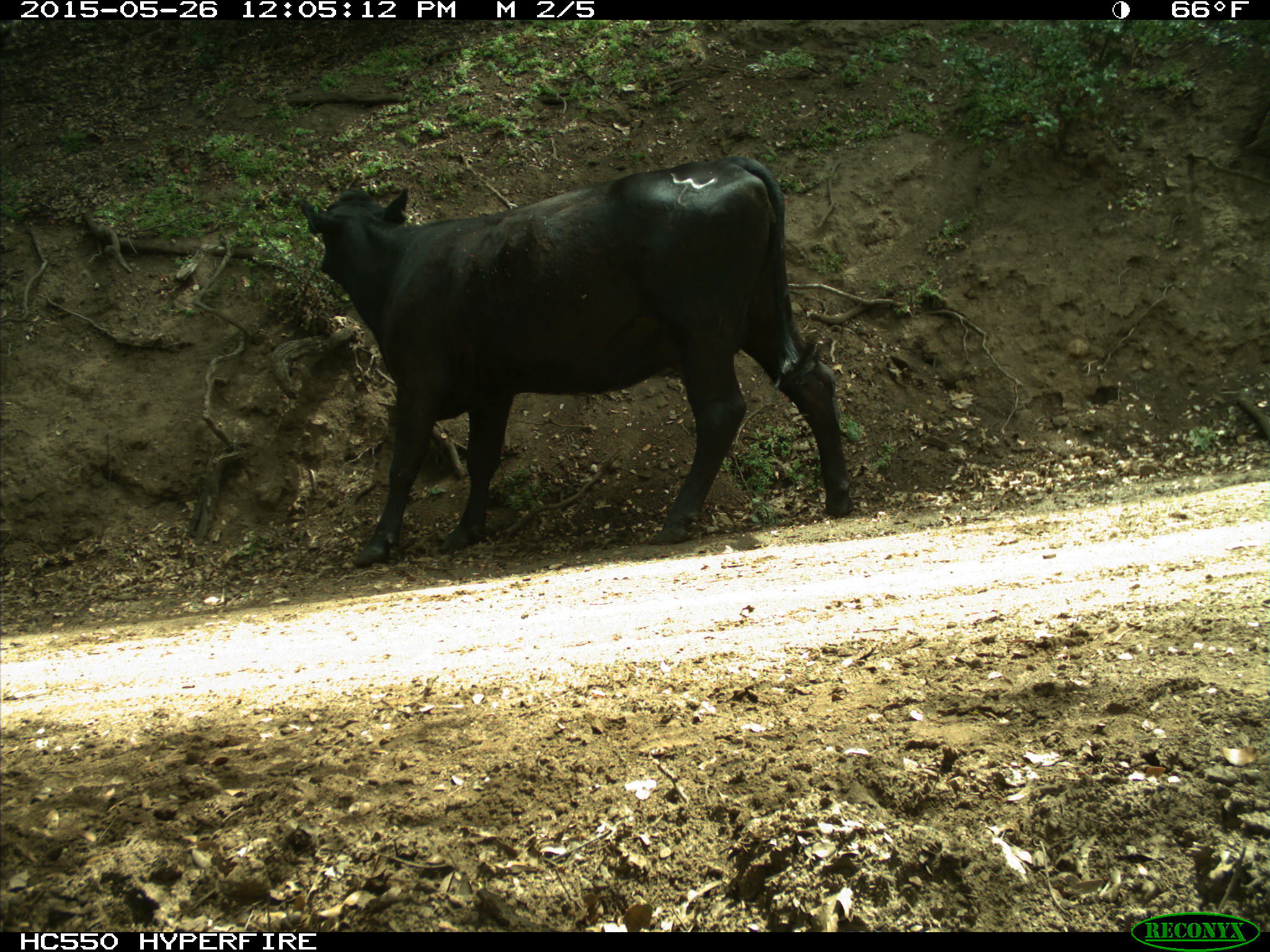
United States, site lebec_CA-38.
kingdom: Animalia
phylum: Chordata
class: Mammalia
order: Artiodactyla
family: Bovidae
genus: Bos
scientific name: Bos taurus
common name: domestic cow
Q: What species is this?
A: Bos taurus (domestic cow).